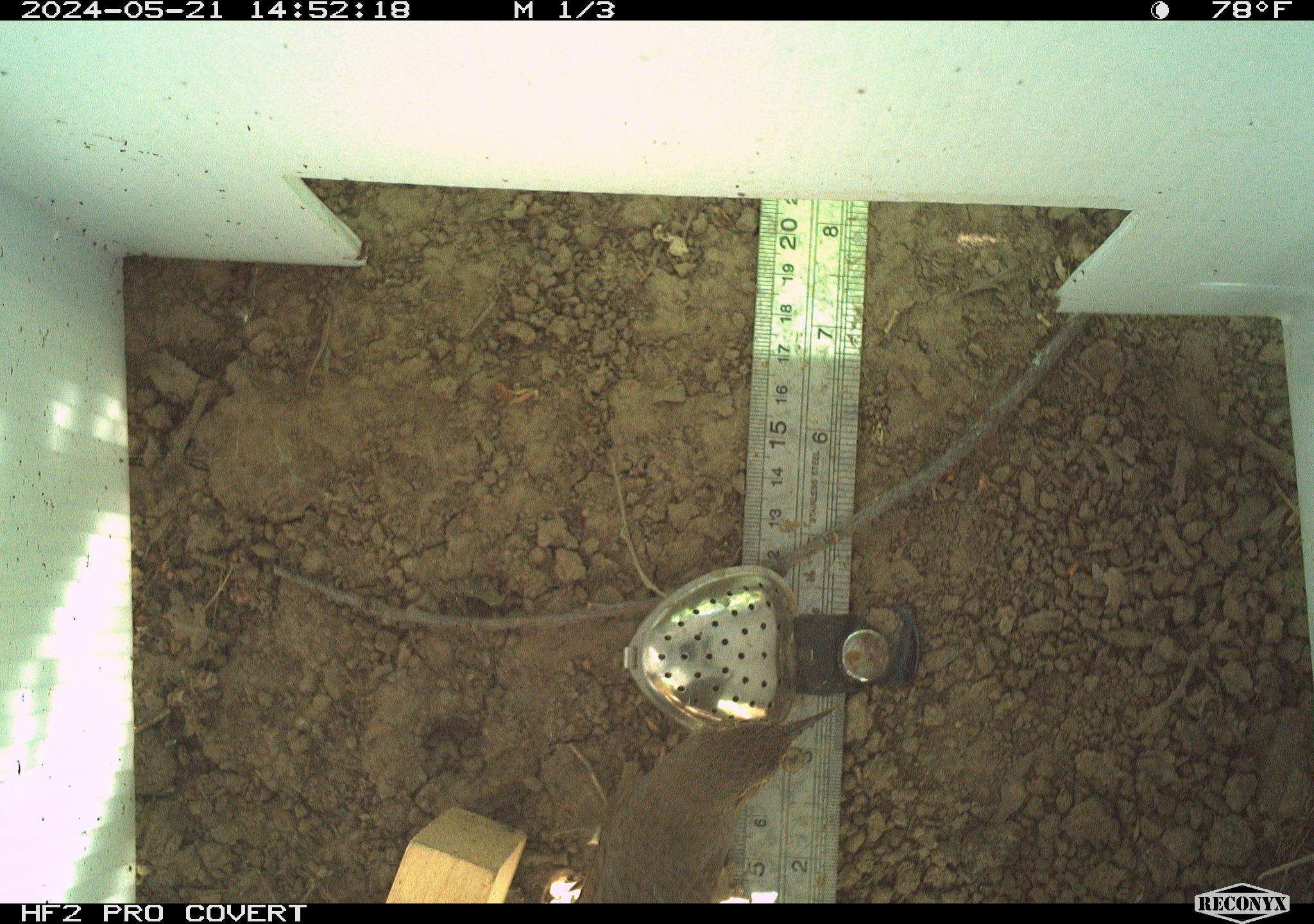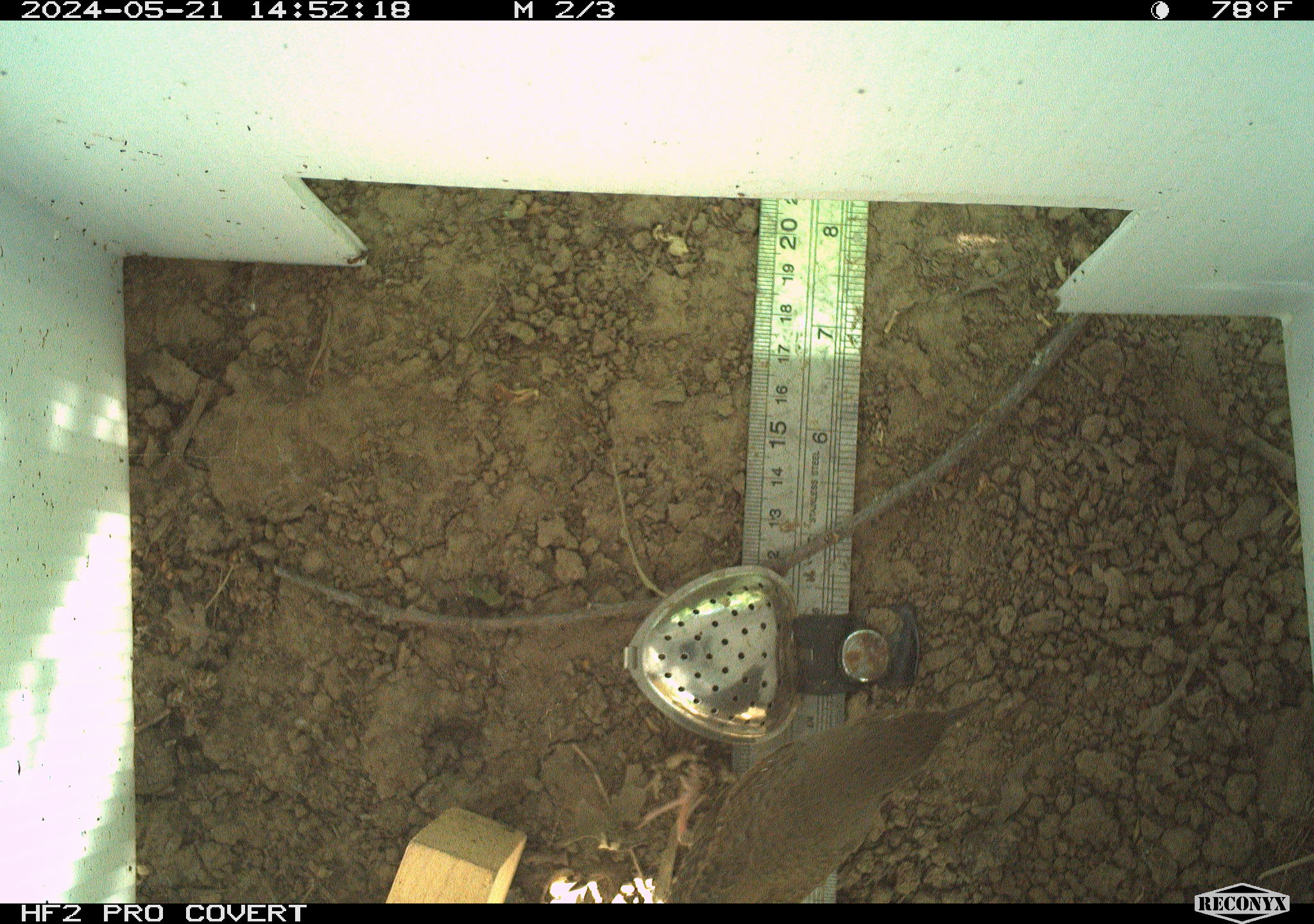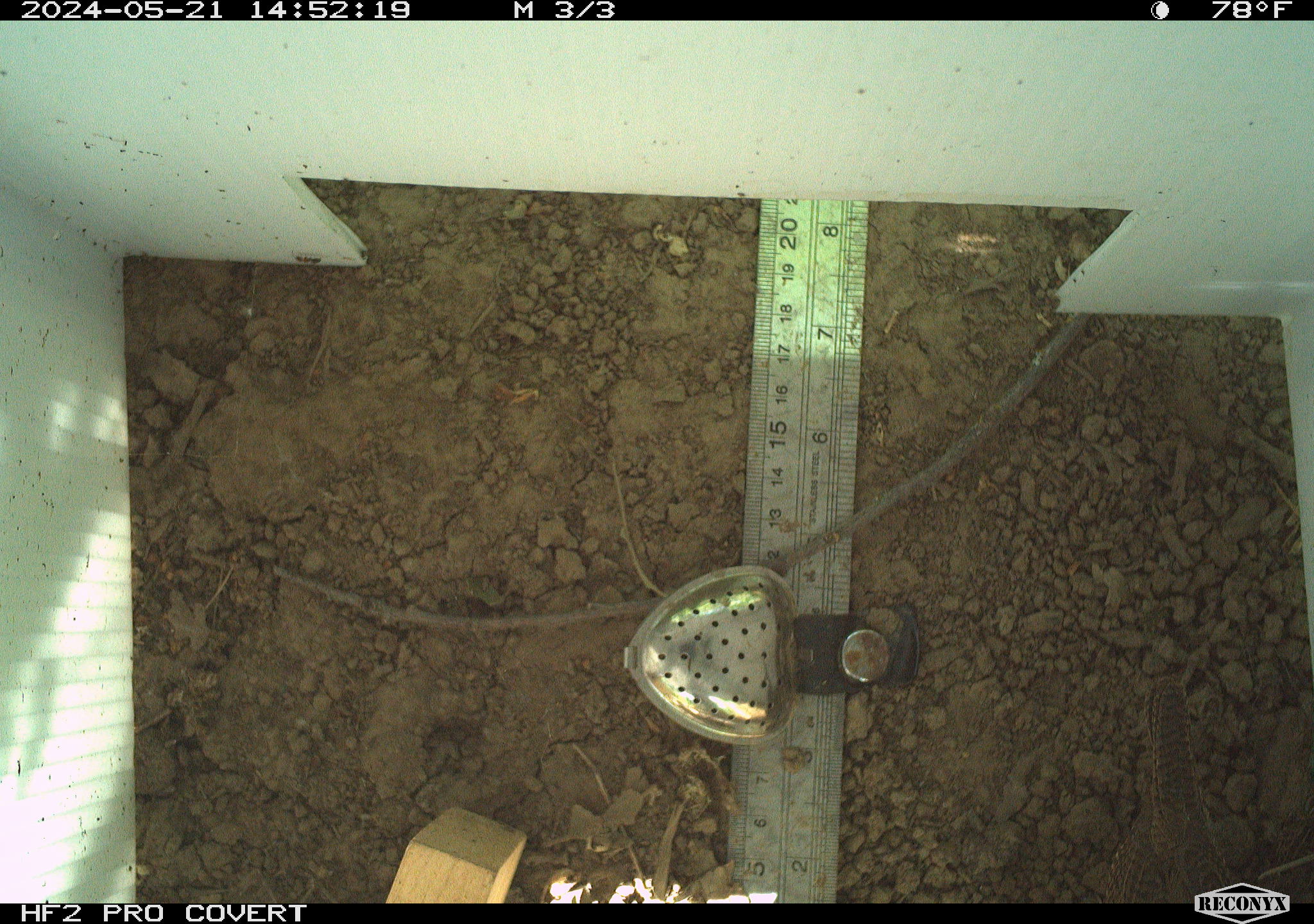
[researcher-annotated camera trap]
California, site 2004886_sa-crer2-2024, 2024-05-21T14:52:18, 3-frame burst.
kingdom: Animalia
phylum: Chordata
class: Aves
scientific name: Aves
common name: bird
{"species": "bird (Aves)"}